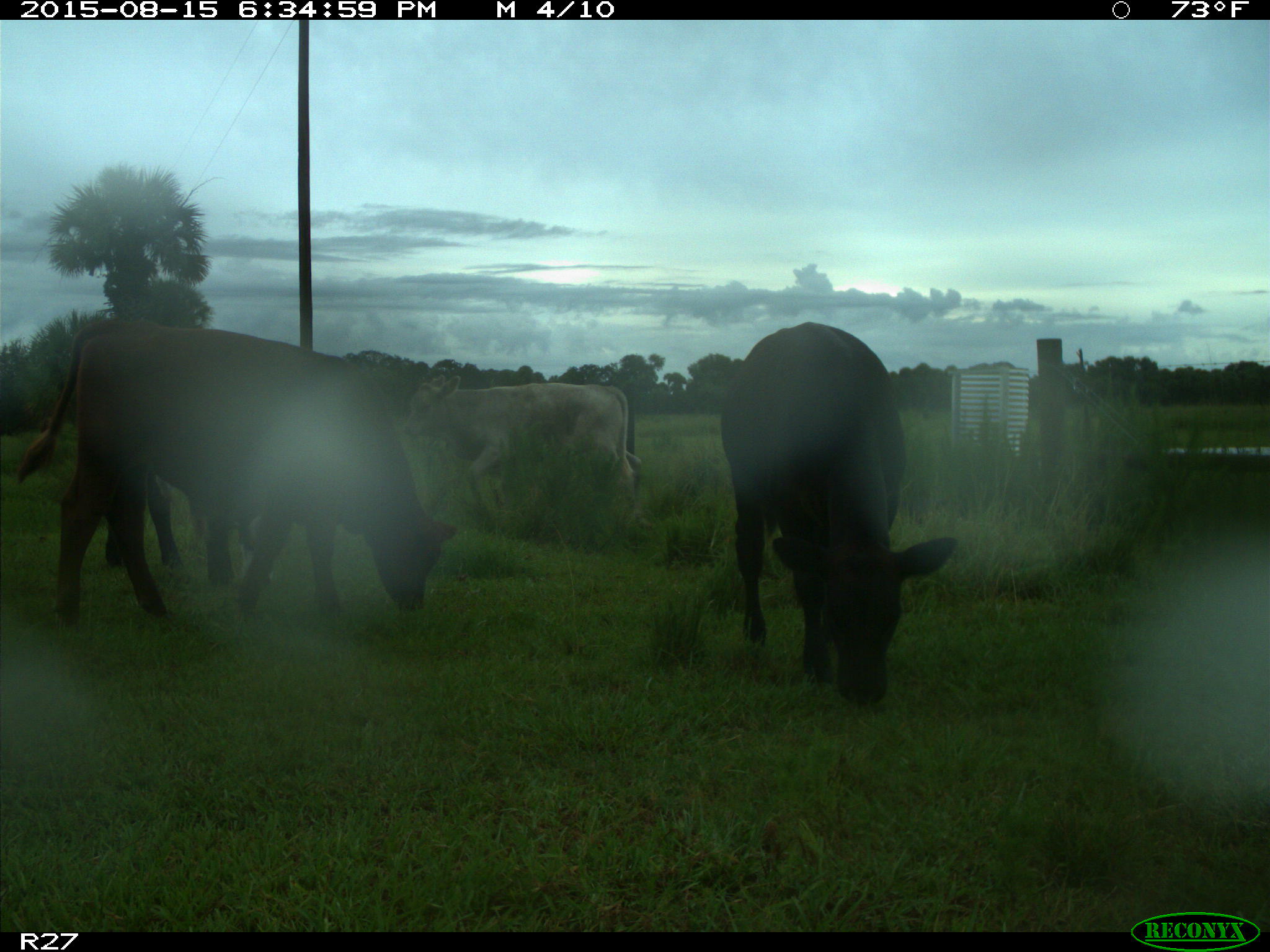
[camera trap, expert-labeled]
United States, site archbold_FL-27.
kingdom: Animalia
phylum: Chordata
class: Mammalia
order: Artiodactyla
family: Bovidae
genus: Bos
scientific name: Bos taurus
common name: domestic cow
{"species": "Bos taurus (domestic cow)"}